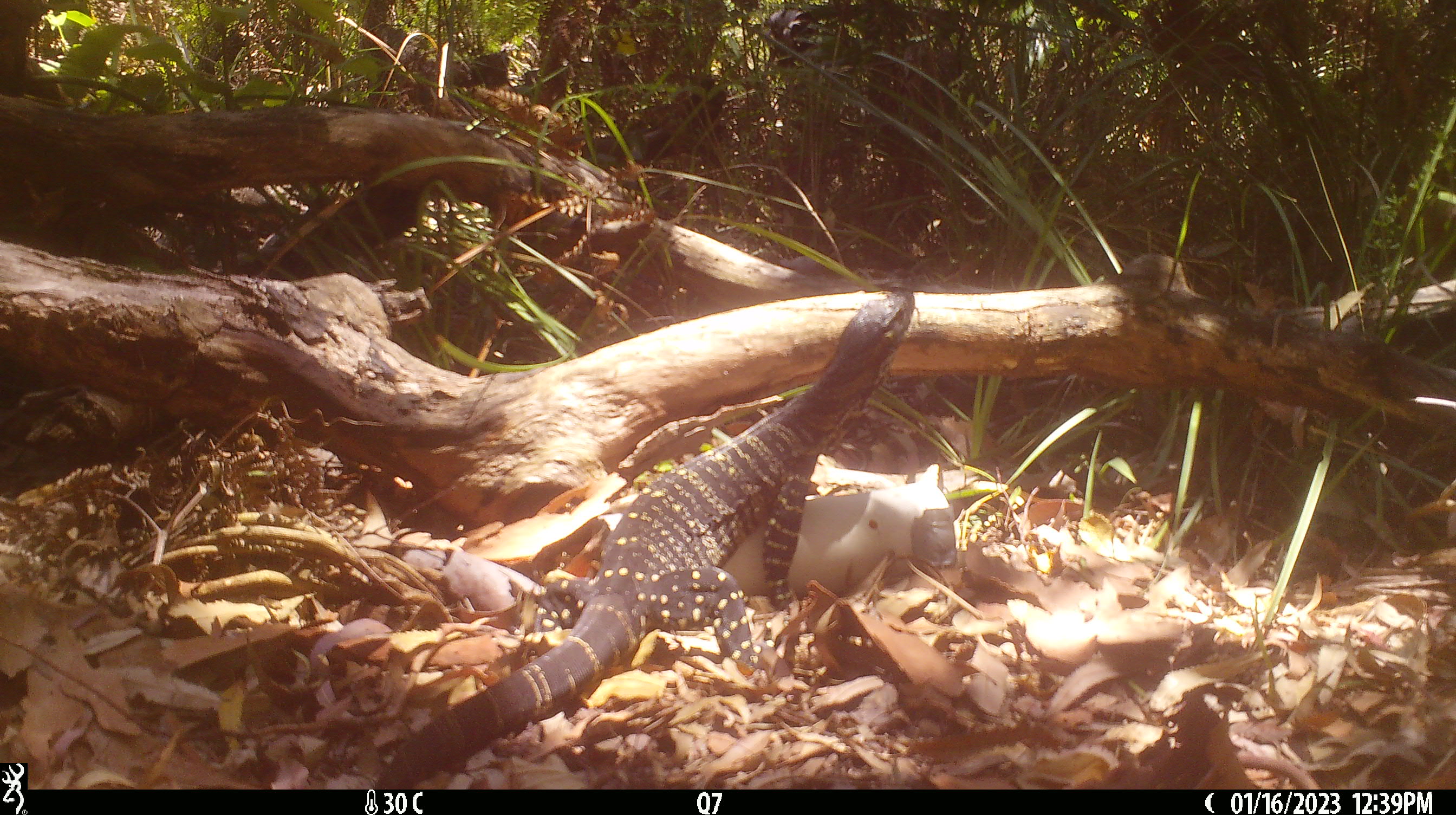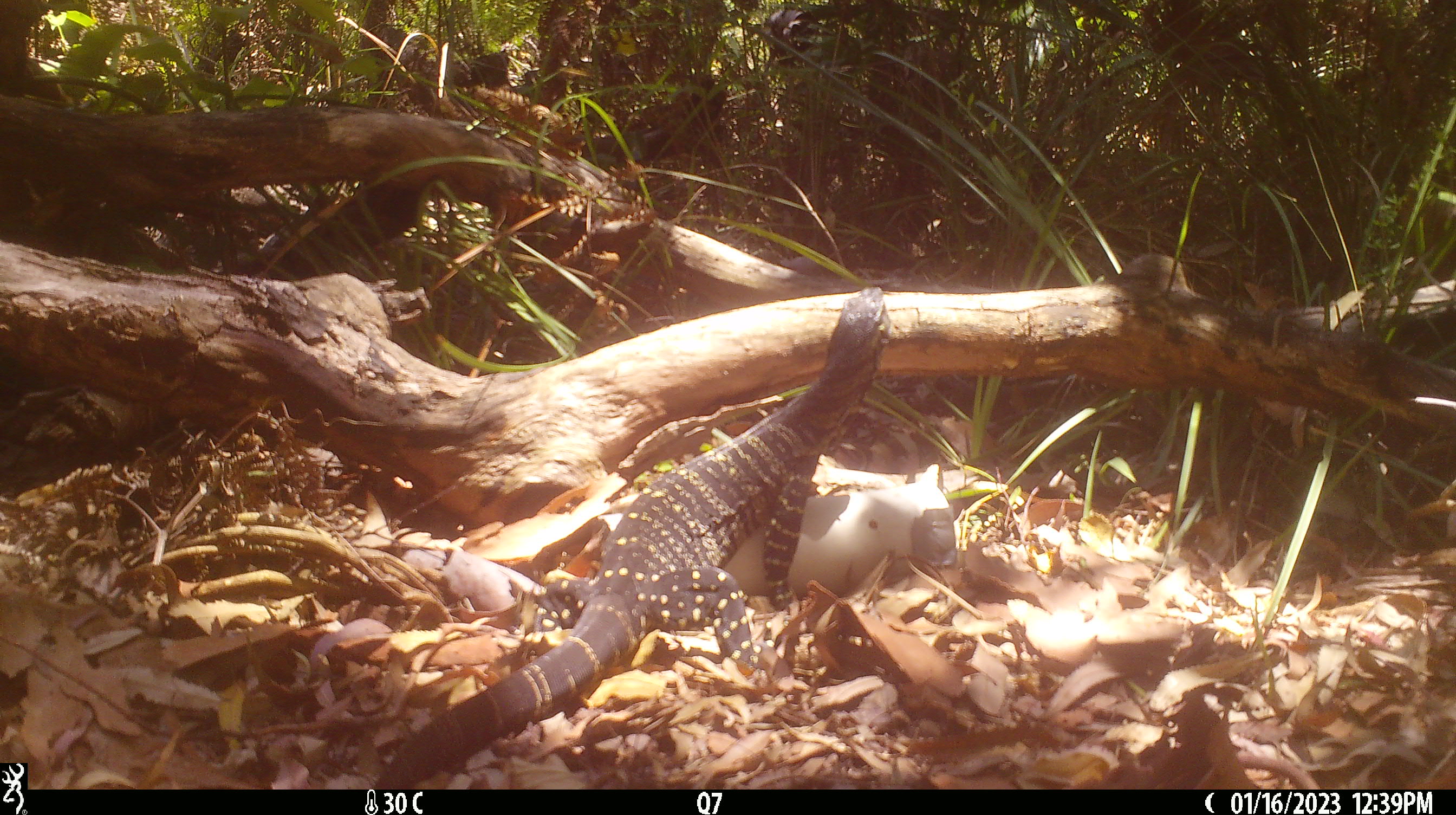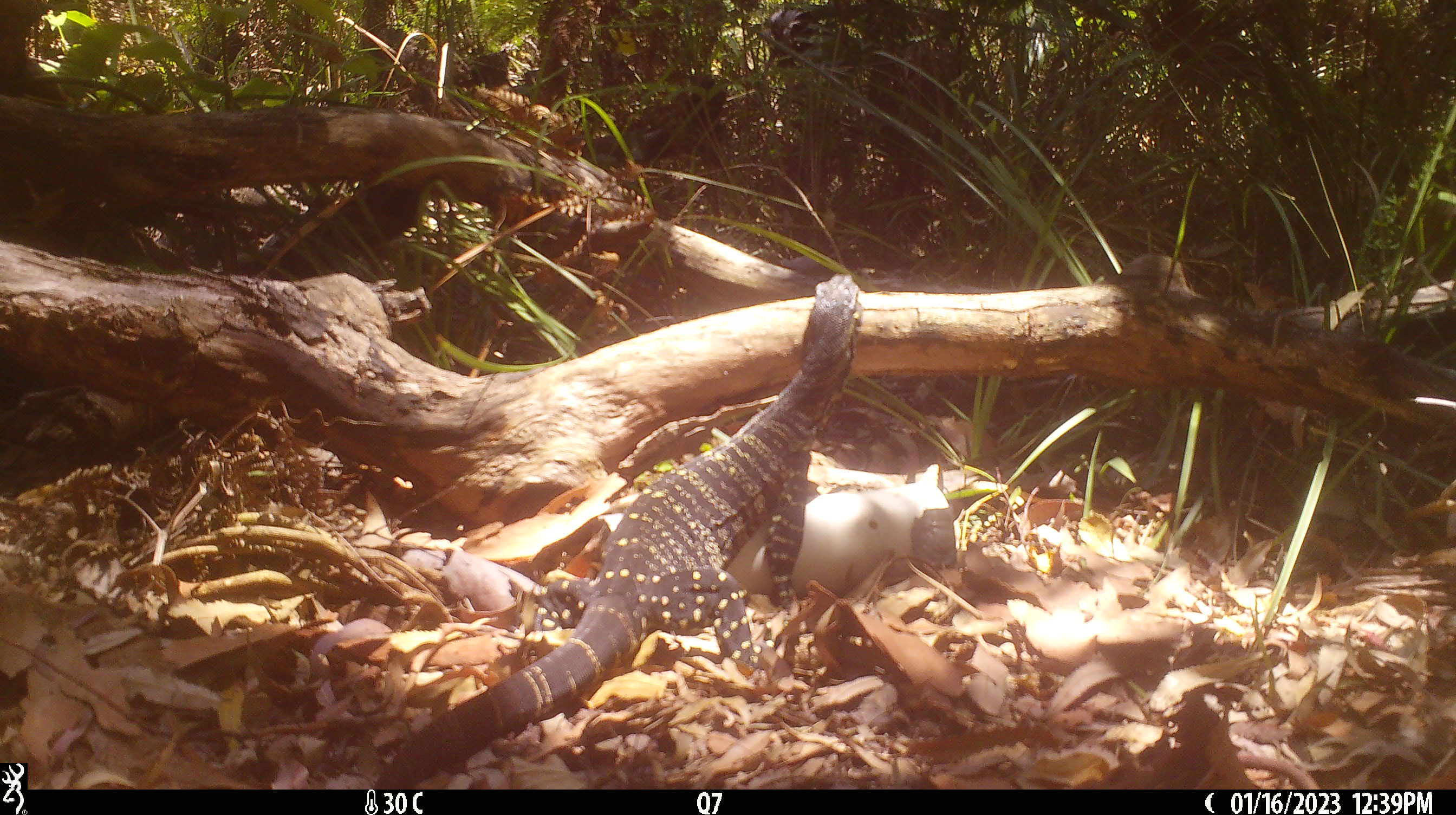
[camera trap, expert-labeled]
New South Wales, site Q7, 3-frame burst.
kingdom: Animalia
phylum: Chordata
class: Reptilia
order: Squamata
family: Varanidae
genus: Varanus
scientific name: Varanus varius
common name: lace monitor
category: goanna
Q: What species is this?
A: Goanna (lace monitor) (Varanus varius).